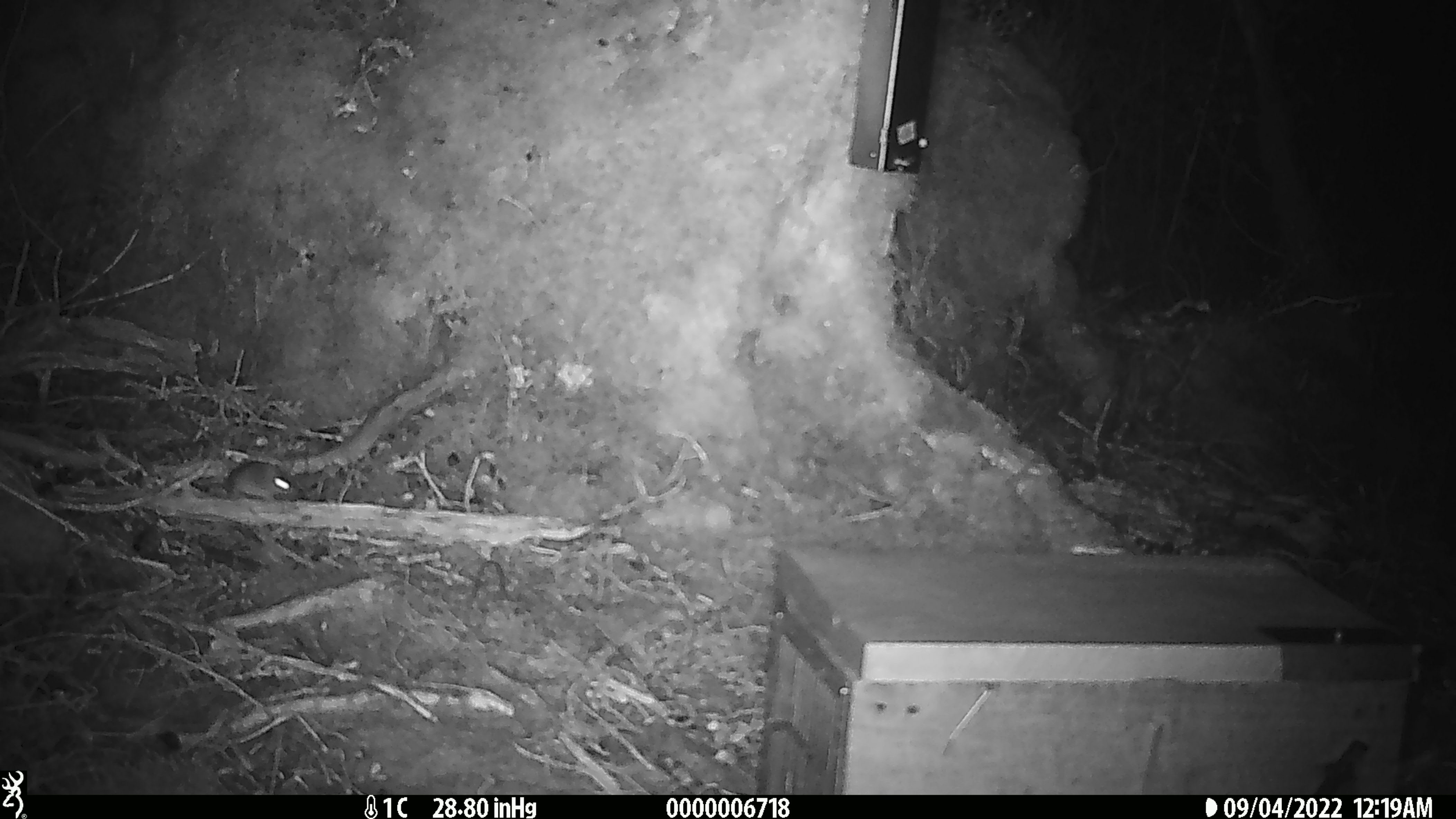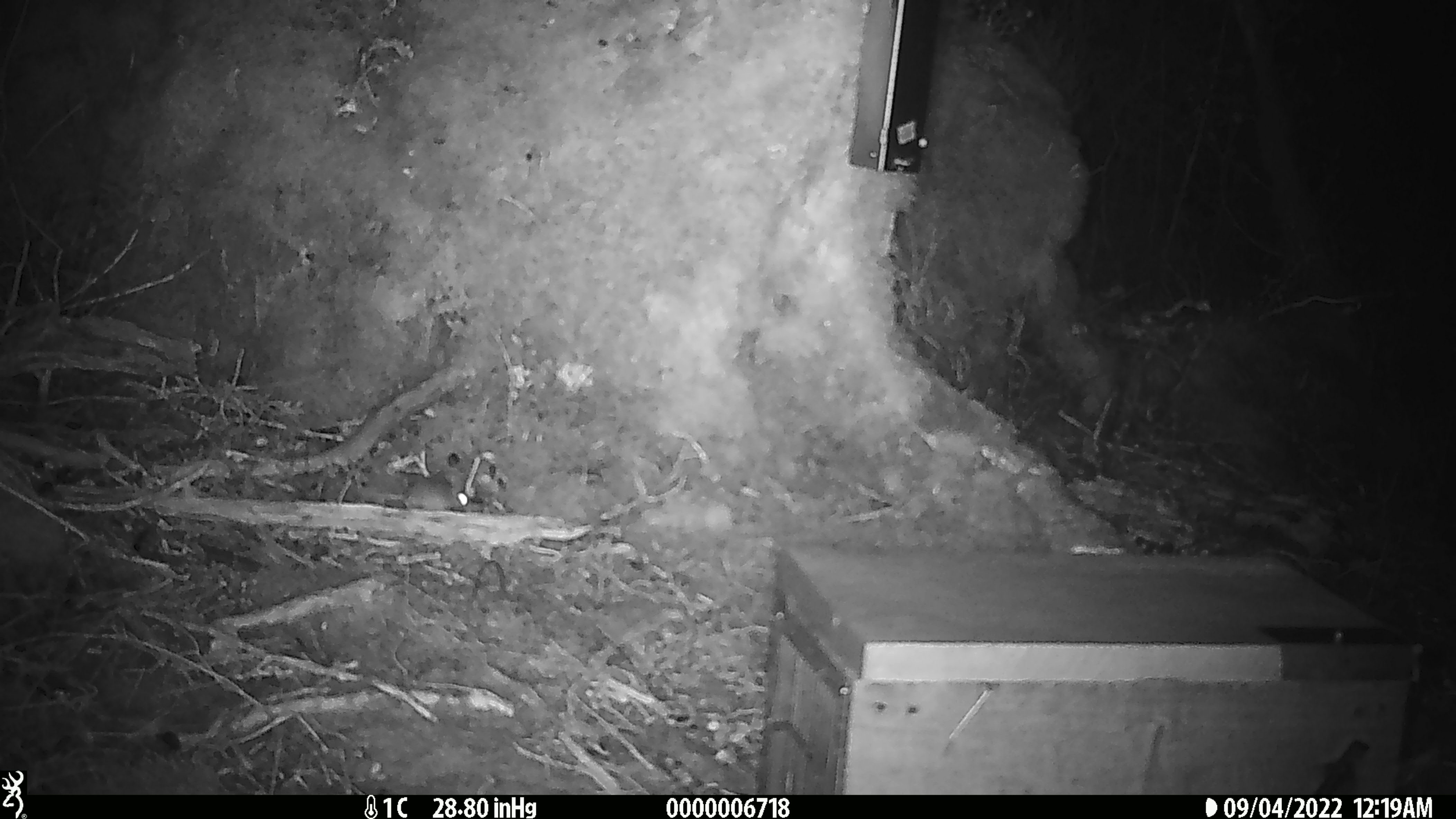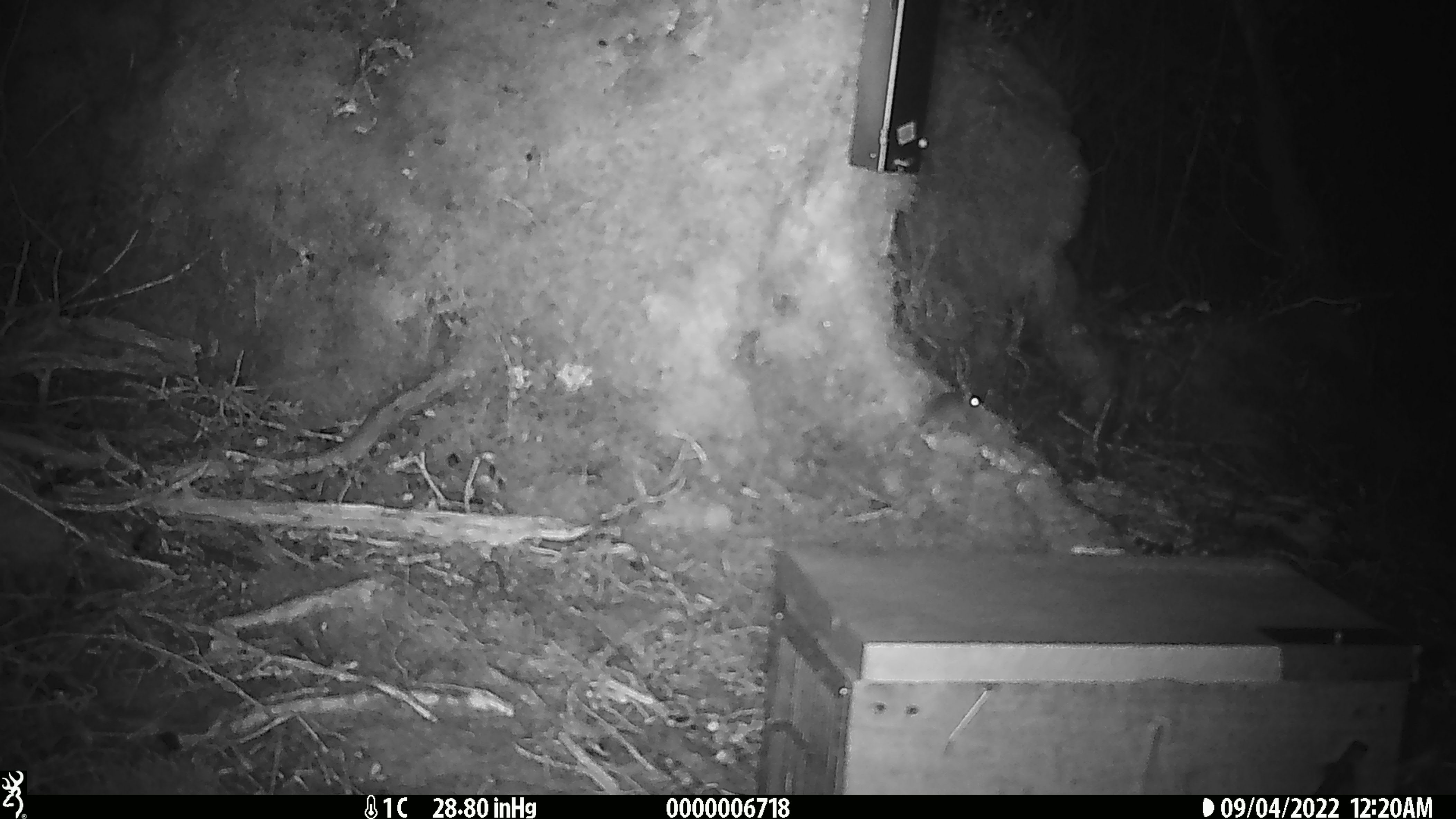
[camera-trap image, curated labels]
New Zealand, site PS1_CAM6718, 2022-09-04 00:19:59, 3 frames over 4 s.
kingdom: Animalia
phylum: Chordata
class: Mammalia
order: Rodentia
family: Muridae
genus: Mus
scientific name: Mus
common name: mouse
Mouse (Mus).